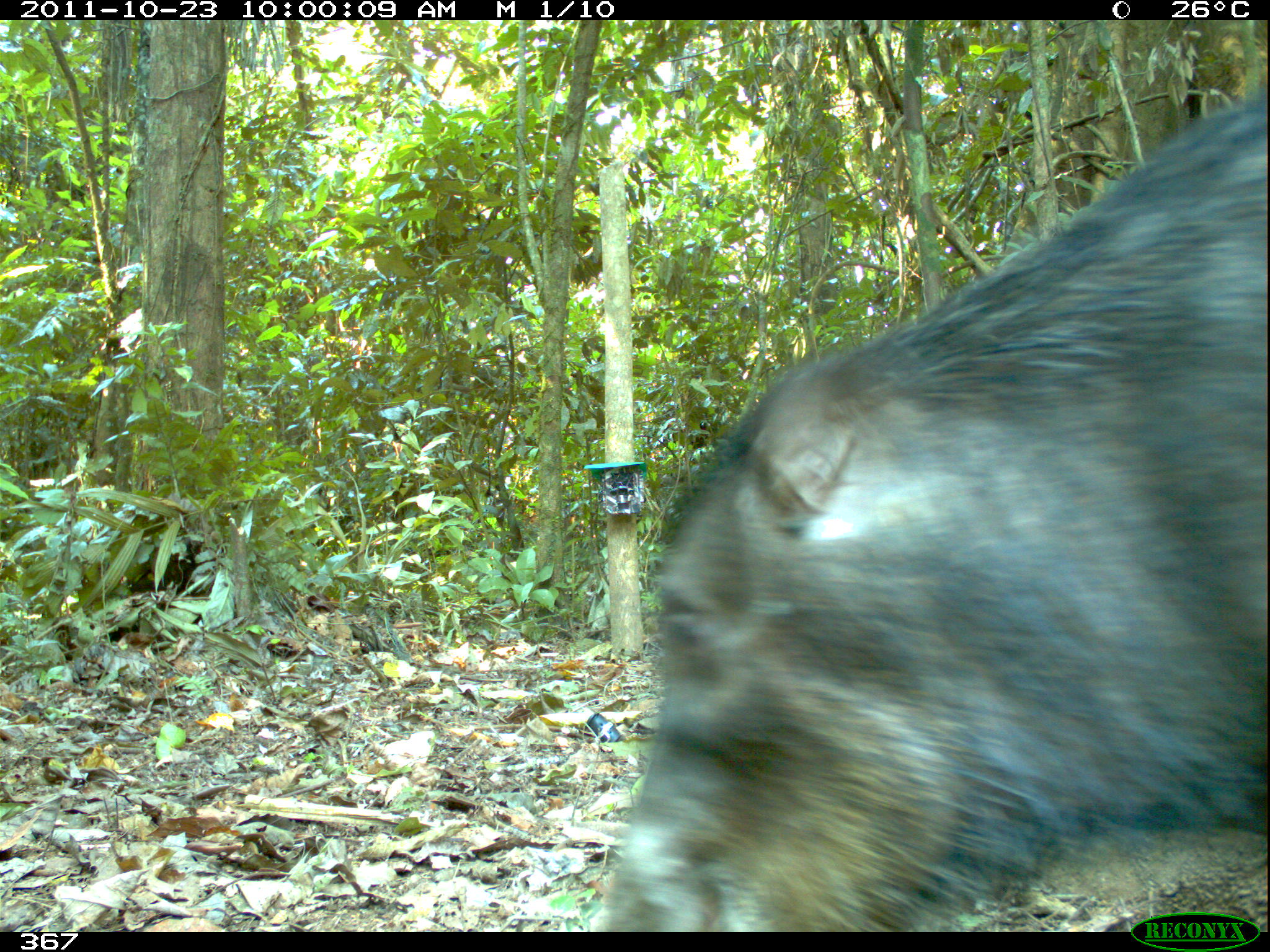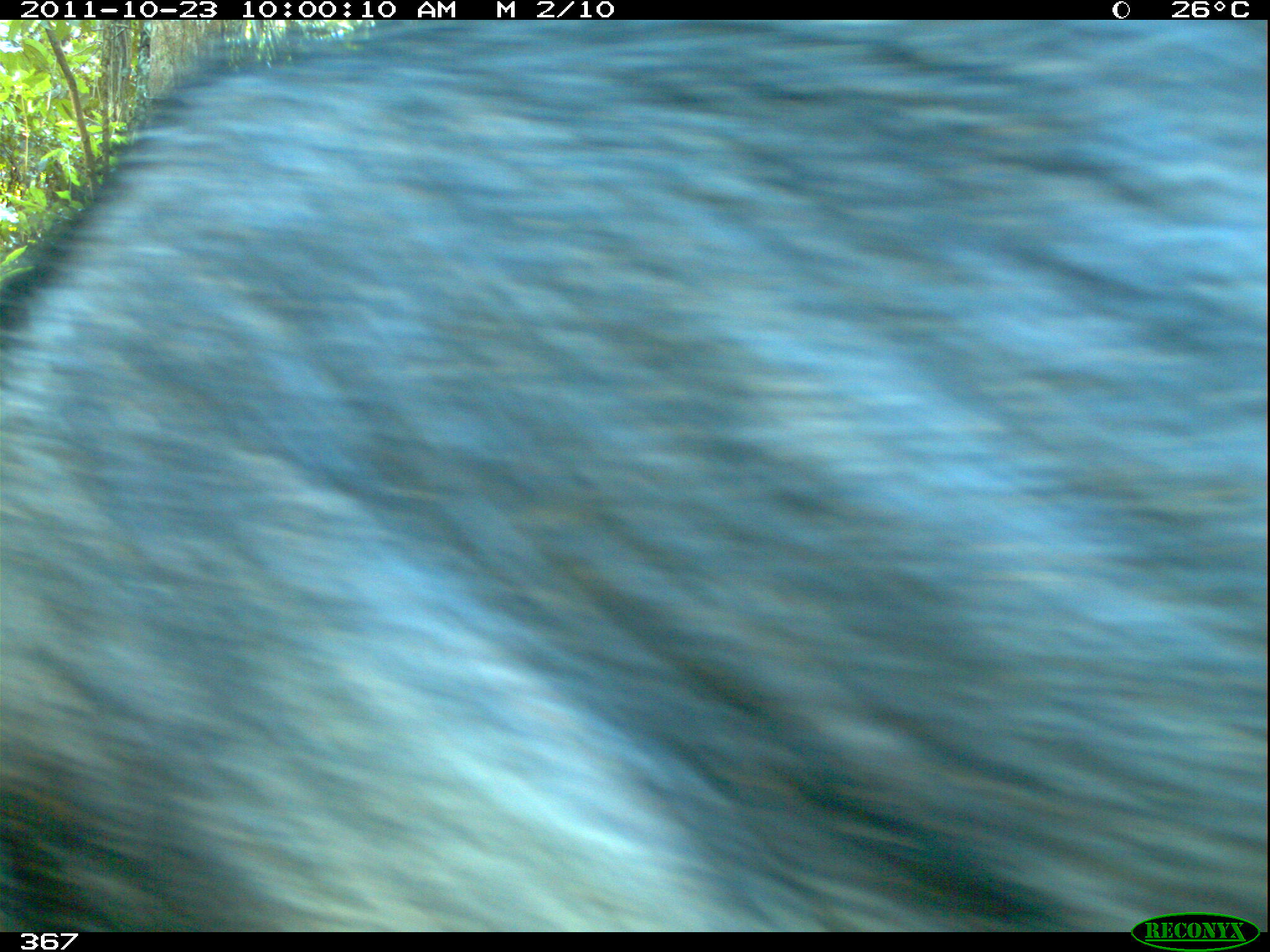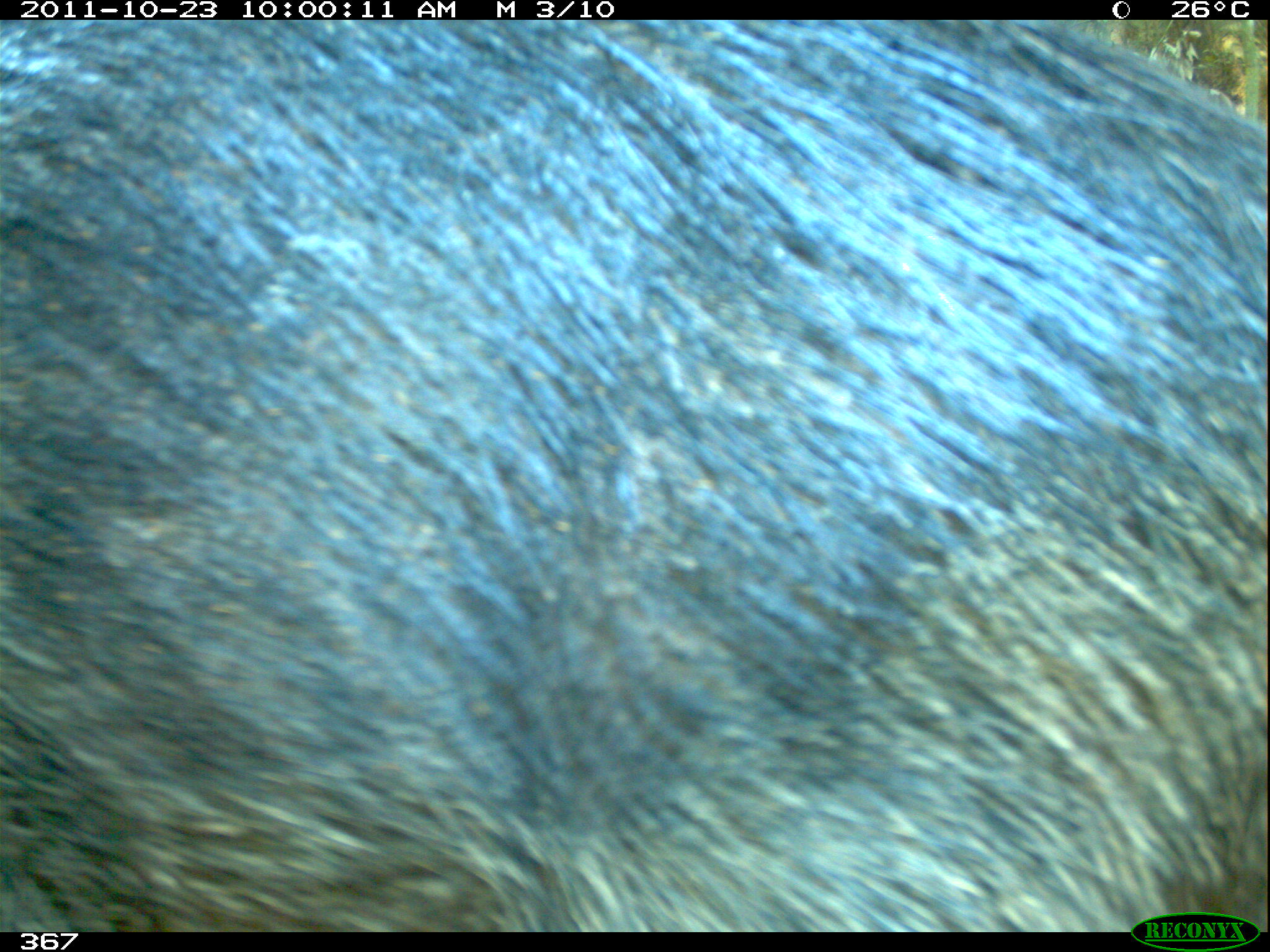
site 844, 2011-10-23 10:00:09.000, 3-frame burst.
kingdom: Animalia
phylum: Chordata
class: Mammalia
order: Artiodactyla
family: Tayassuidae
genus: Tayassu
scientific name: Tayassu pecari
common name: white-lipped peccary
Tayassu pecari (white-lipped peccary).